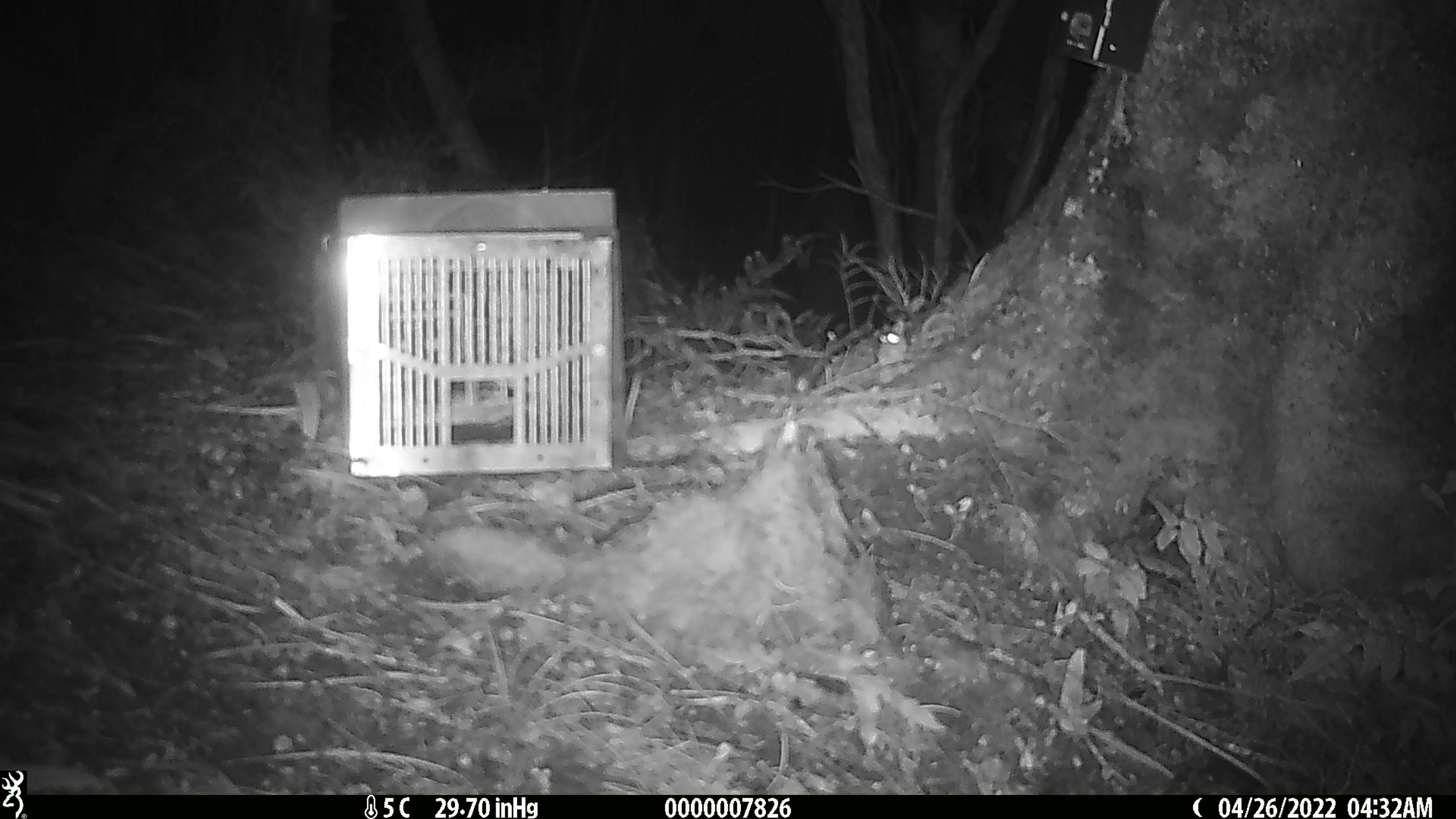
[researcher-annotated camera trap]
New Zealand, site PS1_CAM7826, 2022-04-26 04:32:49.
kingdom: Animalia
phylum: Chordata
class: Mammalia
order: Rodentia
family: Muridae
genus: Mus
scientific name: Mus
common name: mouse